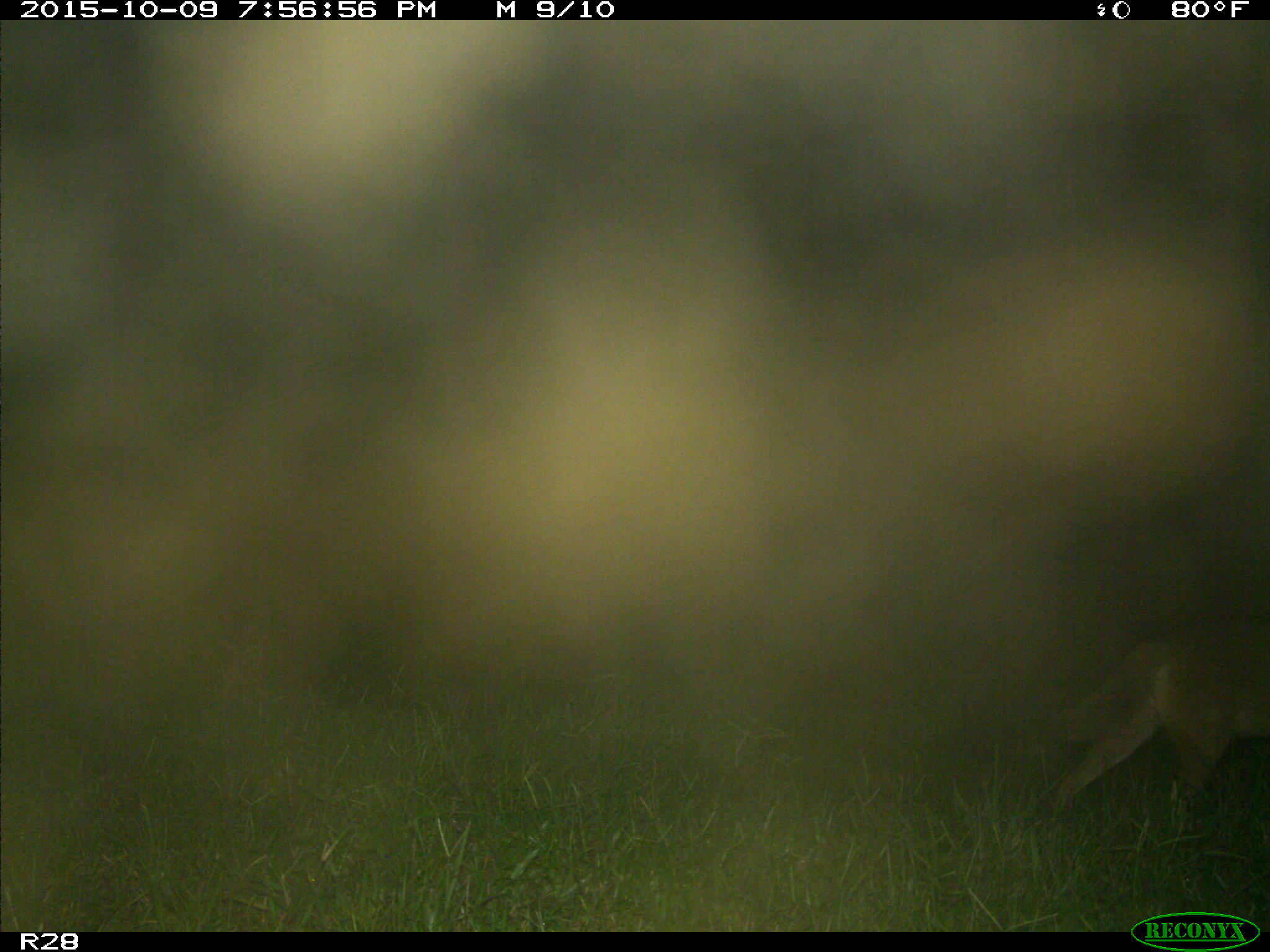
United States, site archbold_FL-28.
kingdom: Animalia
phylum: Chordata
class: Mammalia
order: Carnivora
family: Canidae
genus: Canis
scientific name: Canis latrans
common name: coyote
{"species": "Canis latrans (coyote)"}